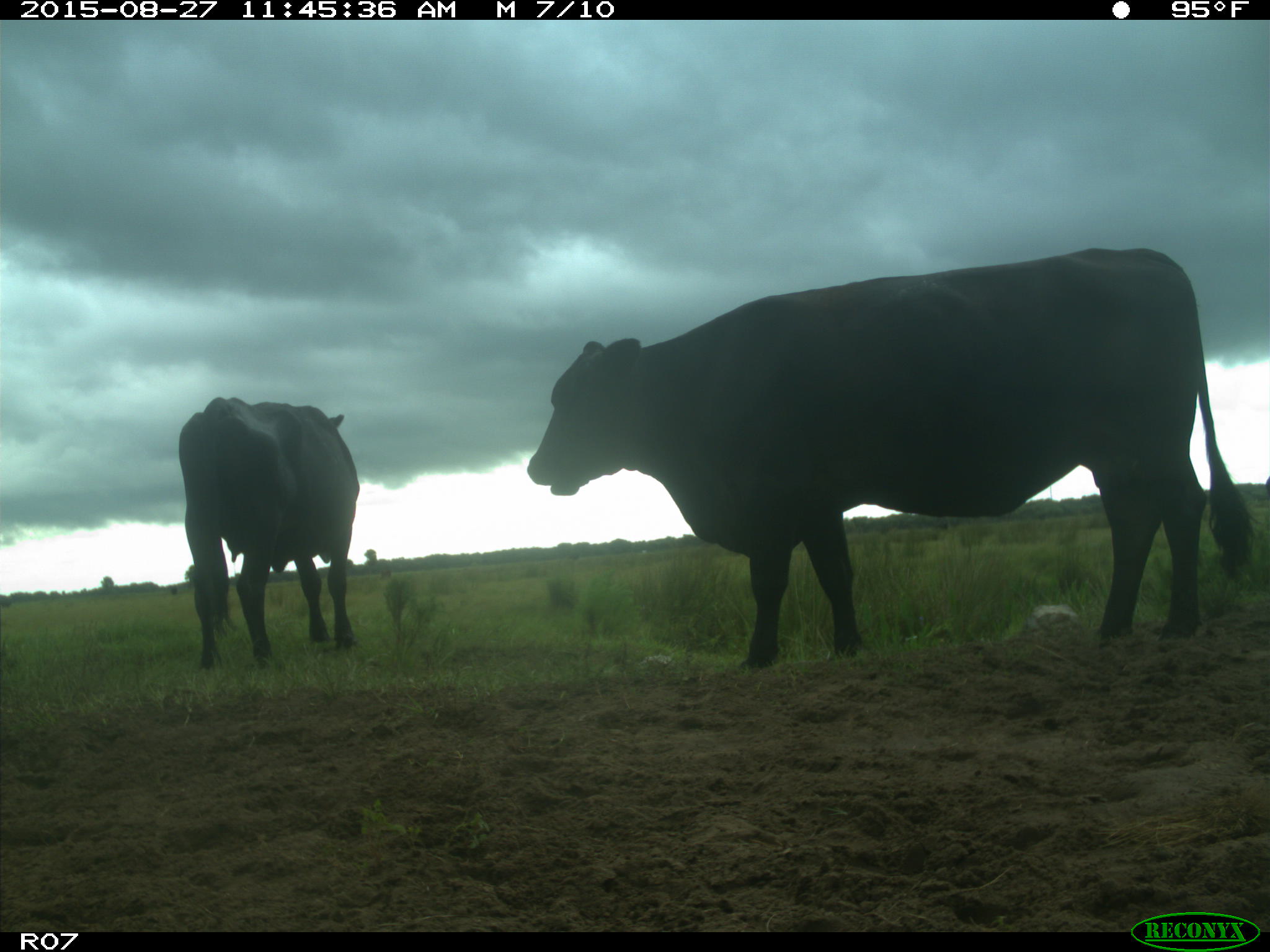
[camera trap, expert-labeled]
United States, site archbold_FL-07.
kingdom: Animalia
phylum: Chordata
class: Mammalia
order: Artiodactyla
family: Bovidae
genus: Bos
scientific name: Bos taurus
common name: domestic cow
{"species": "Bos taurus (domestic cow)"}